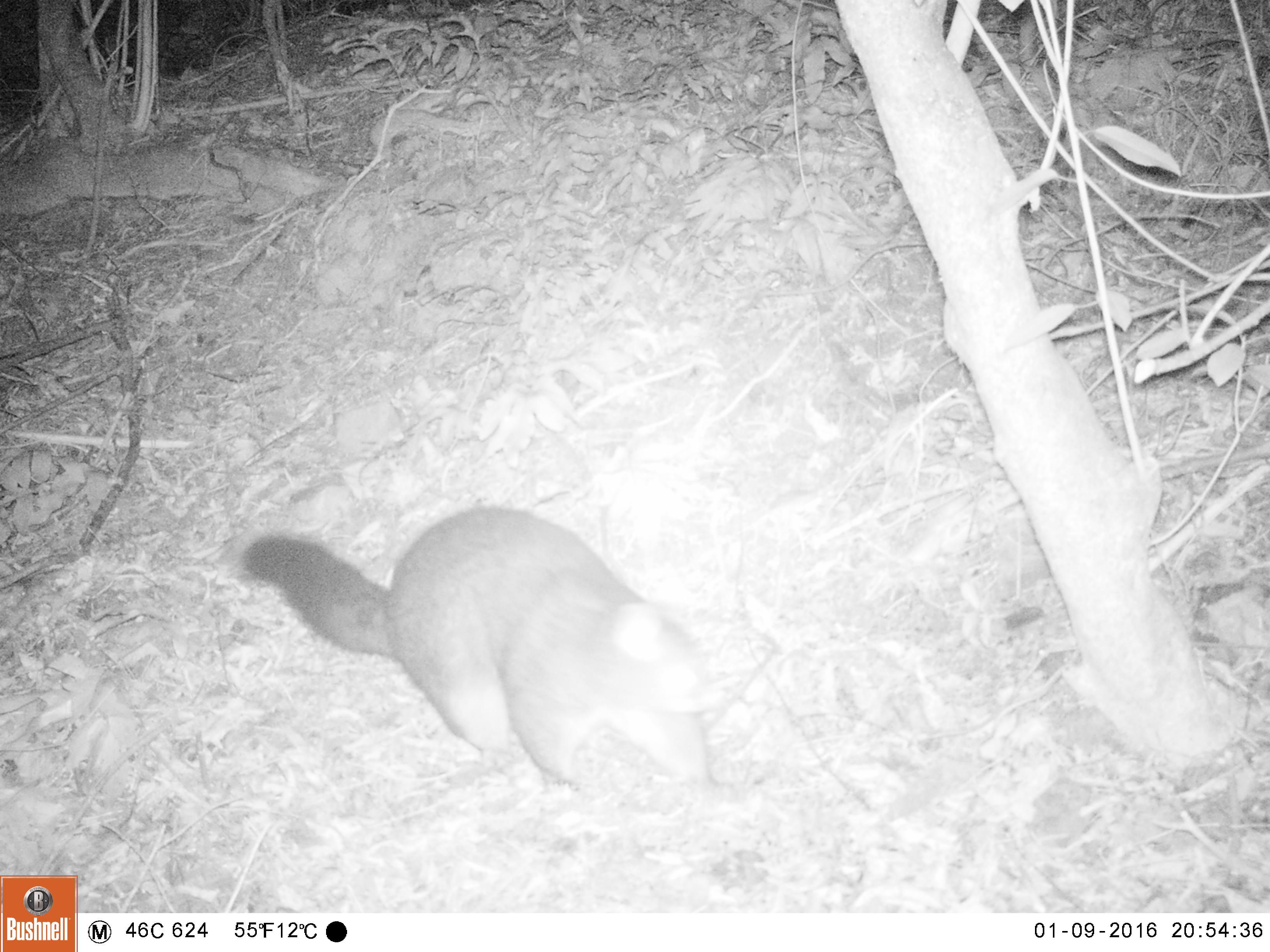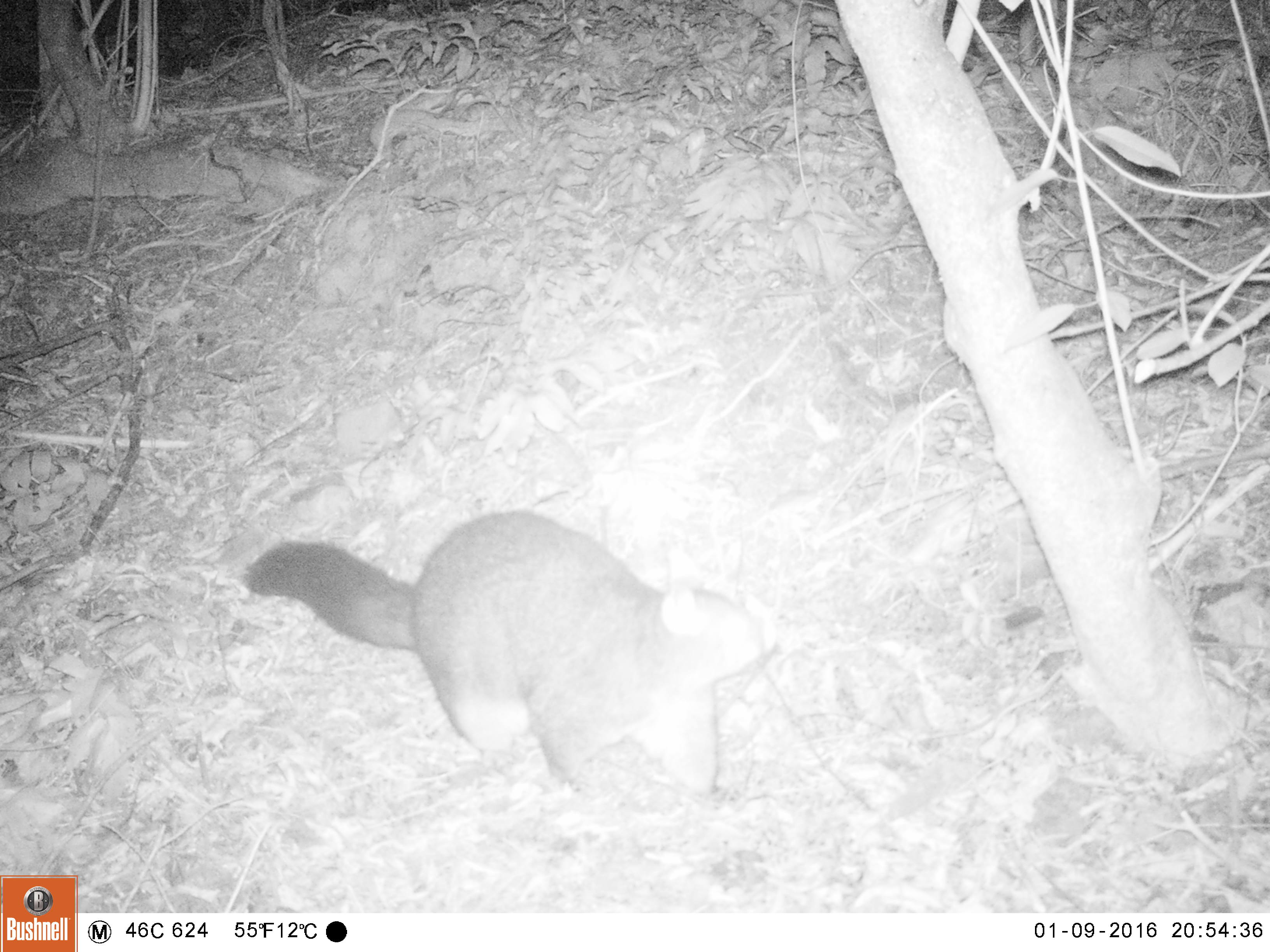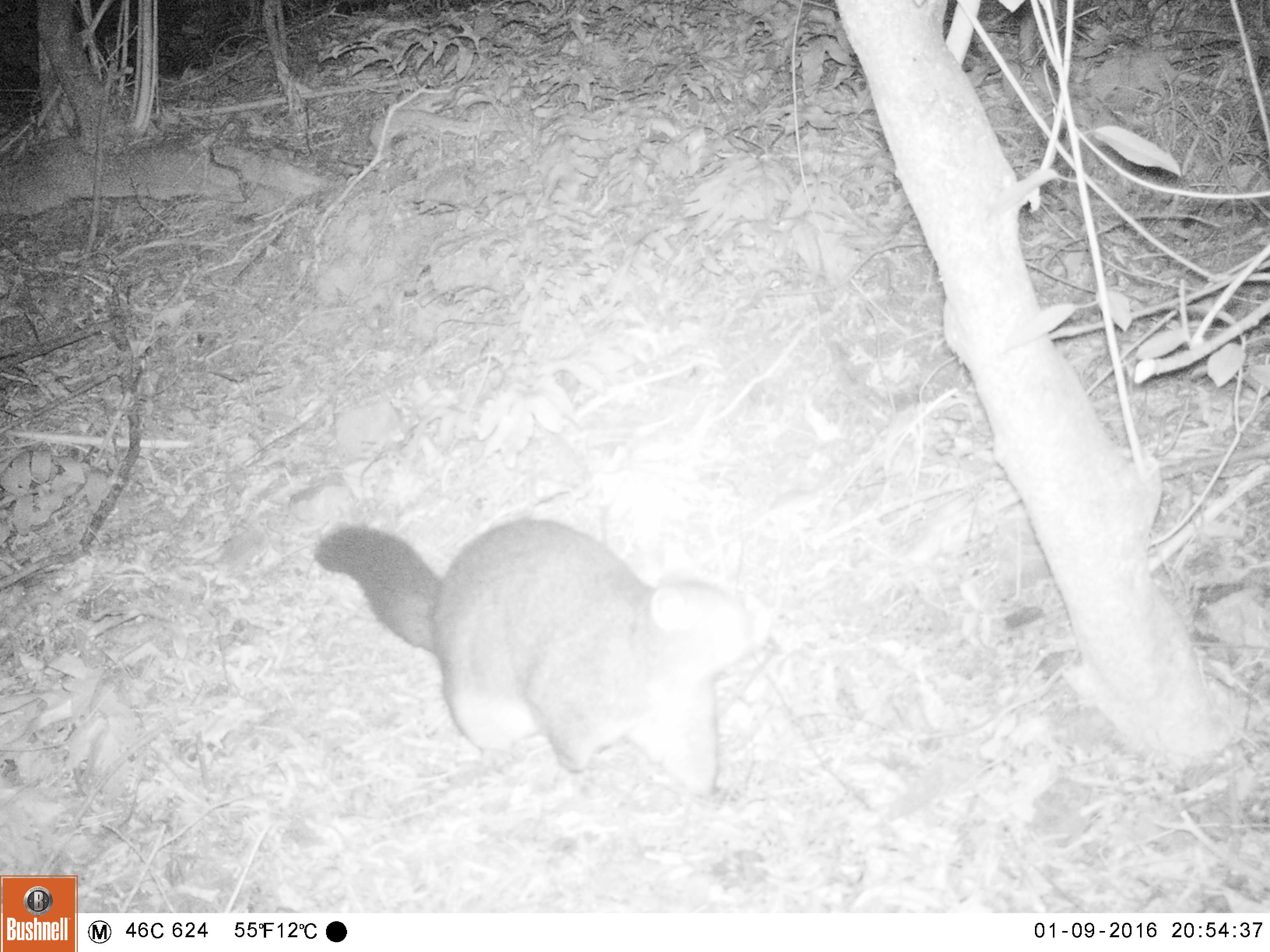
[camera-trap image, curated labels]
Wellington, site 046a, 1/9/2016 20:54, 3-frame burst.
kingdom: Animalia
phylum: Chordata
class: Mammalia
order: Didelphimorphia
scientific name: Didelphimorphia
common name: possum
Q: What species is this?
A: Possum (Didelphimorphia).